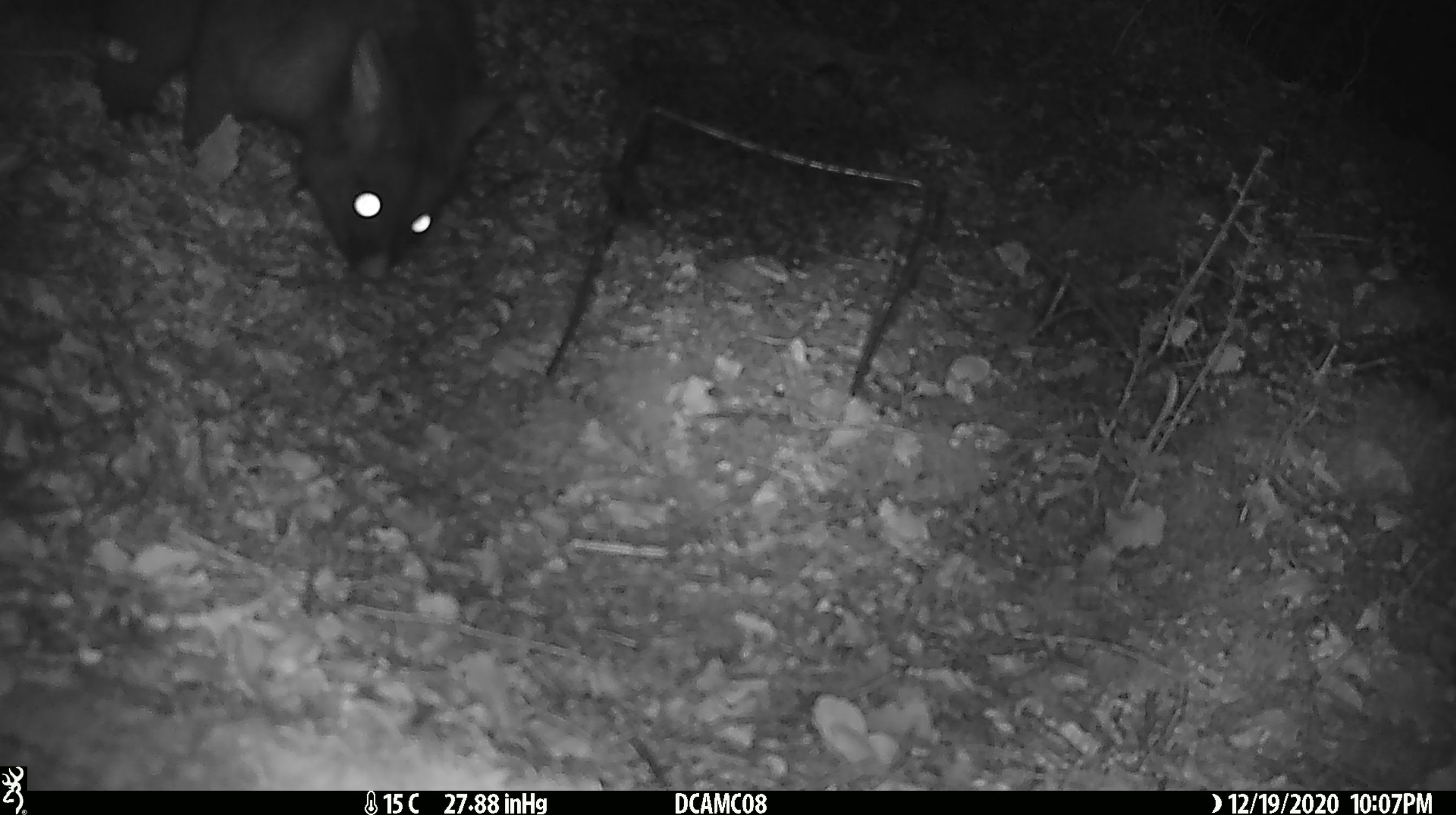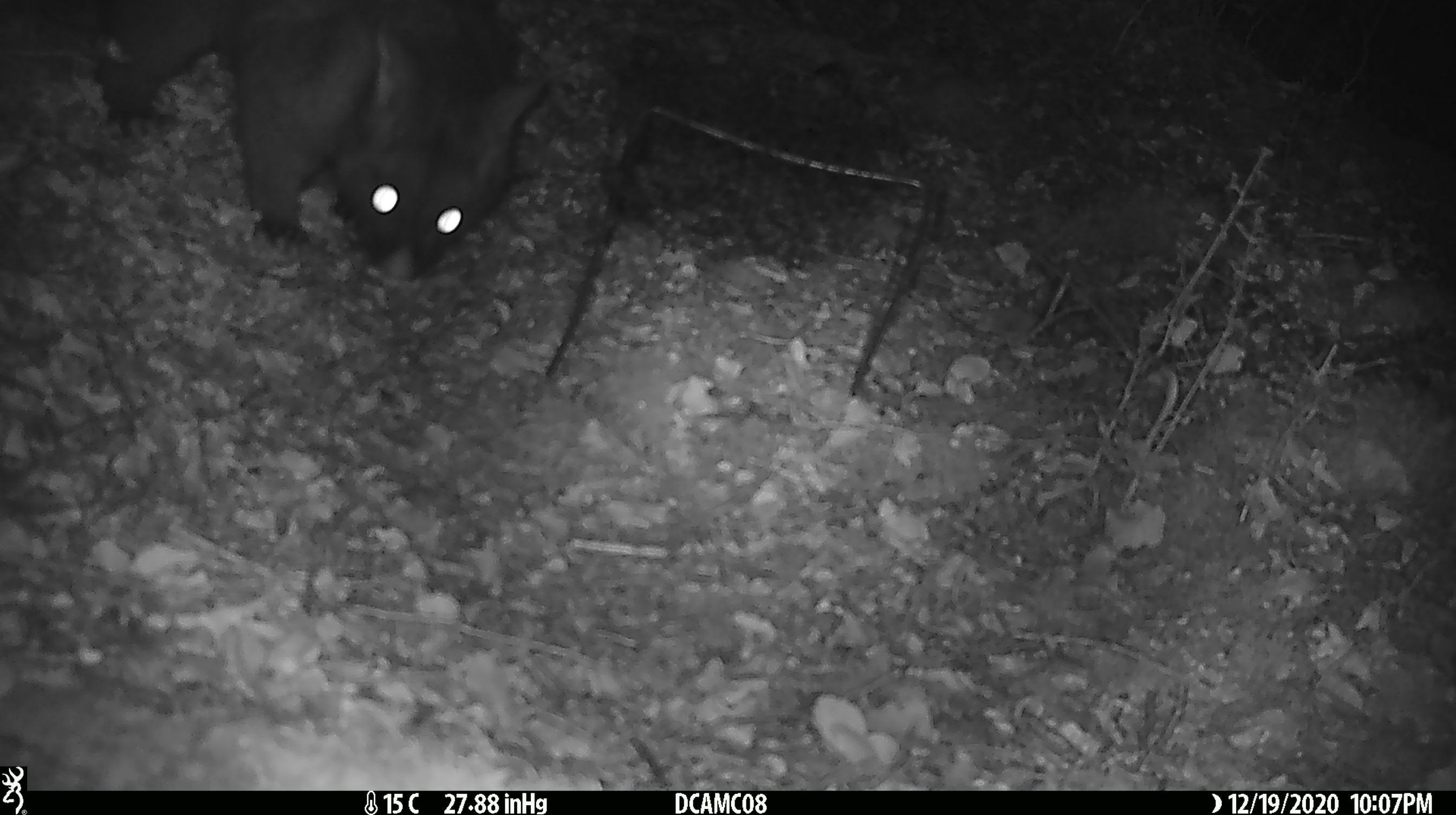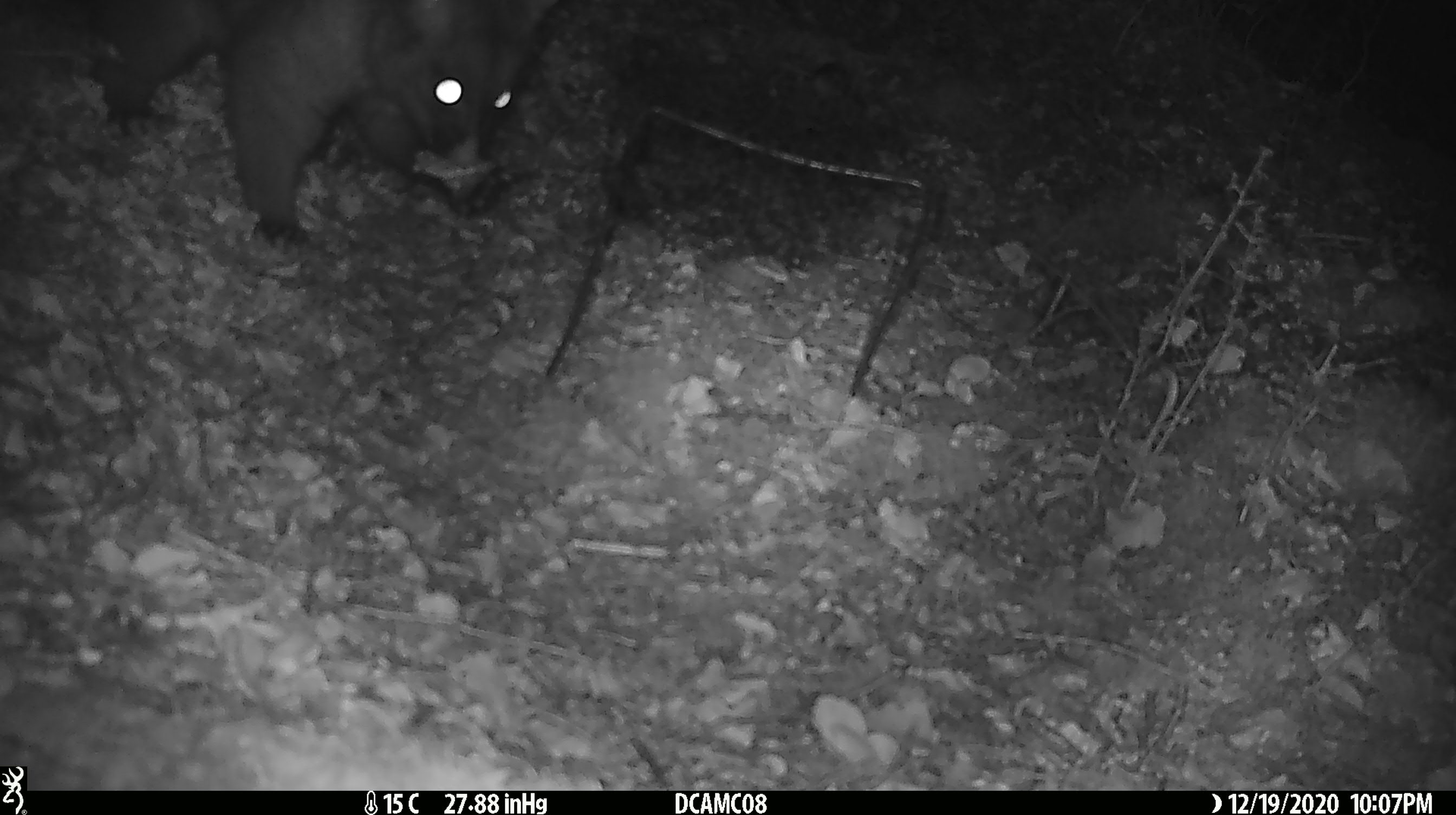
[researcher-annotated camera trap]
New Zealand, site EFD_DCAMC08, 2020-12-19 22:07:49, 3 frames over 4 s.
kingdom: Animalia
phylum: Chordata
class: Mammalia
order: Diprotodontia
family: Phalangeridae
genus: Trichosurus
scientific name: Trichosurus vulpecula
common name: common brushtail possum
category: possum